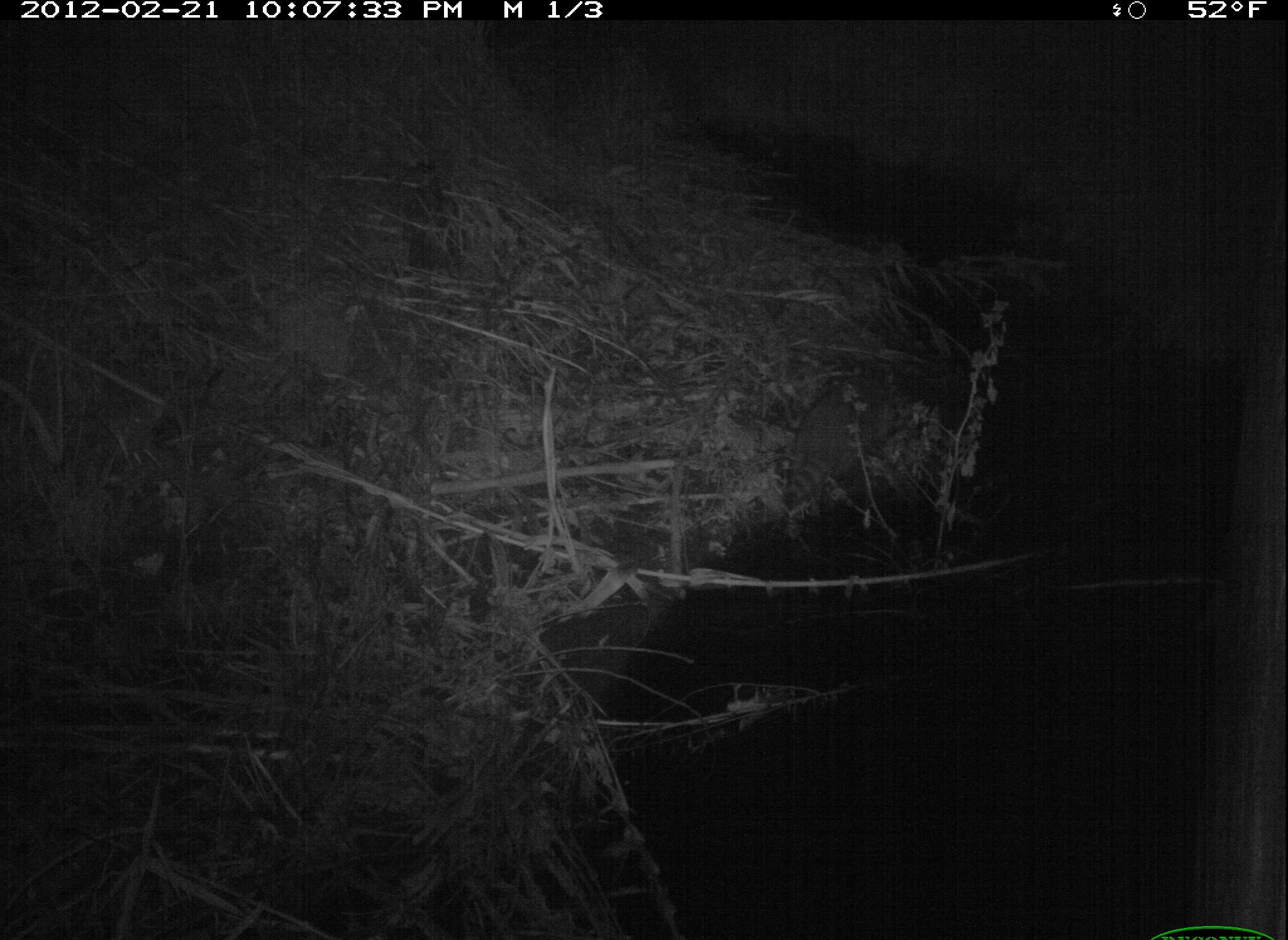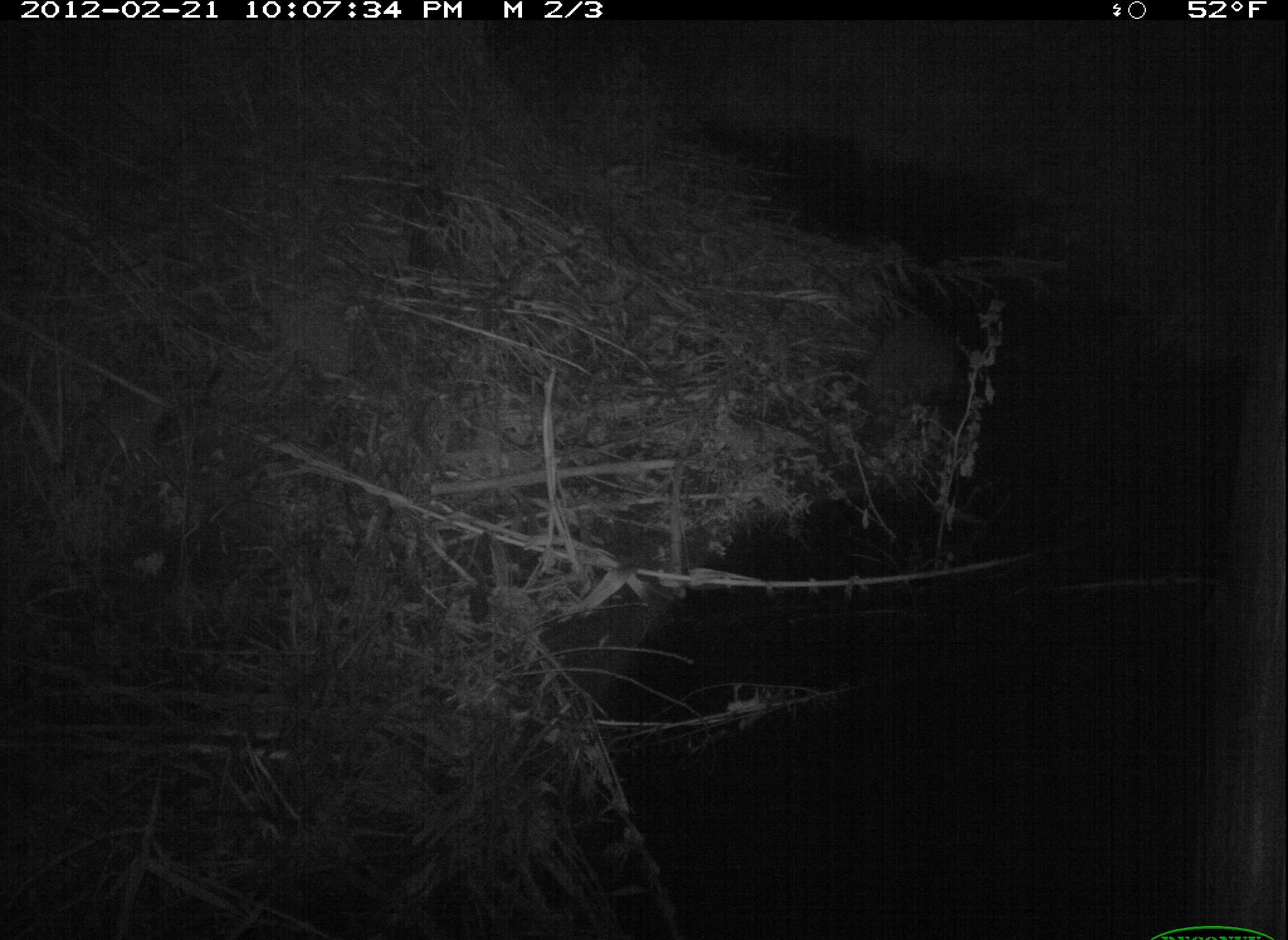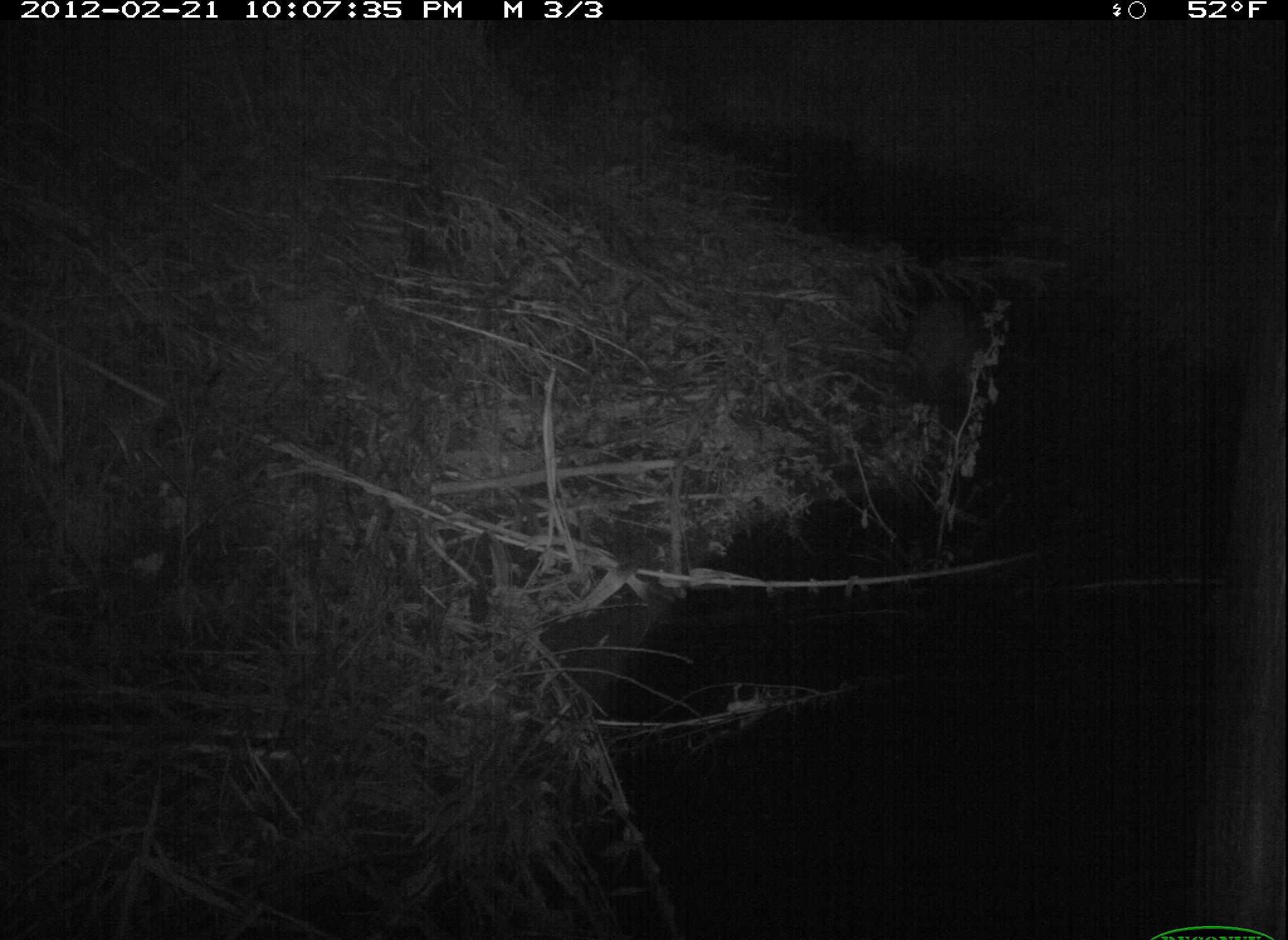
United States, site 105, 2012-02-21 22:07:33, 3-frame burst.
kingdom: Animalia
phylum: Chordata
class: Mammalia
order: Carnivora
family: Procyonidae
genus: Procyon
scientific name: Procyon lotor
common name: raccoon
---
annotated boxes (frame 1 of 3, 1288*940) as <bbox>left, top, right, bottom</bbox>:
raccoon: <bbox>779, 375, 906, 523</bbox>